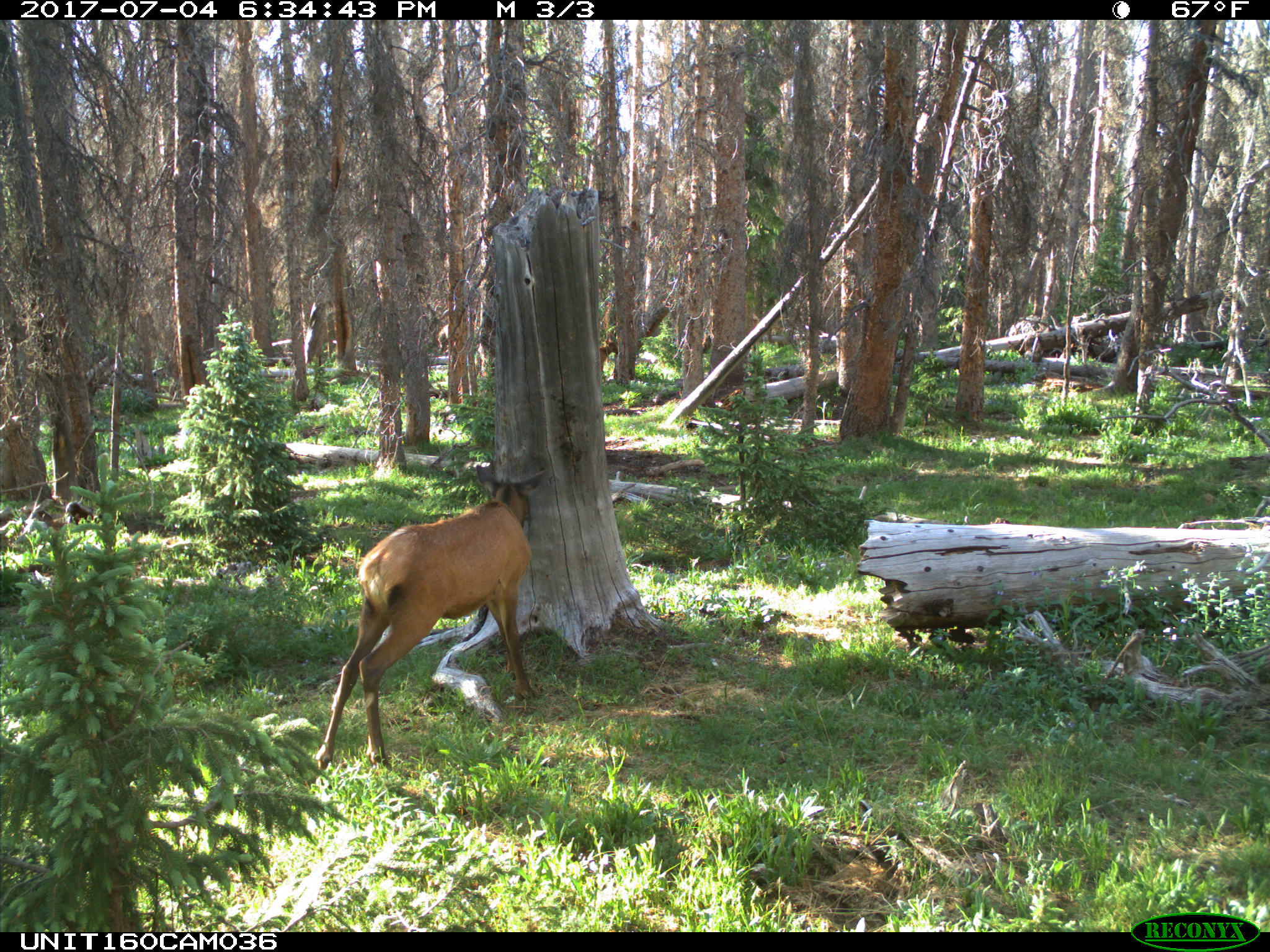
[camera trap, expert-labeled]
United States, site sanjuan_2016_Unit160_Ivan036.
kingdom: Animalia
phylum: Chordata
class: Mammalia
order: Artiodactyla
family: Cervidae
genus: Cervus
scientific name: Cervus elaphus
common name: red deer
Cervus elaphus (red deer).